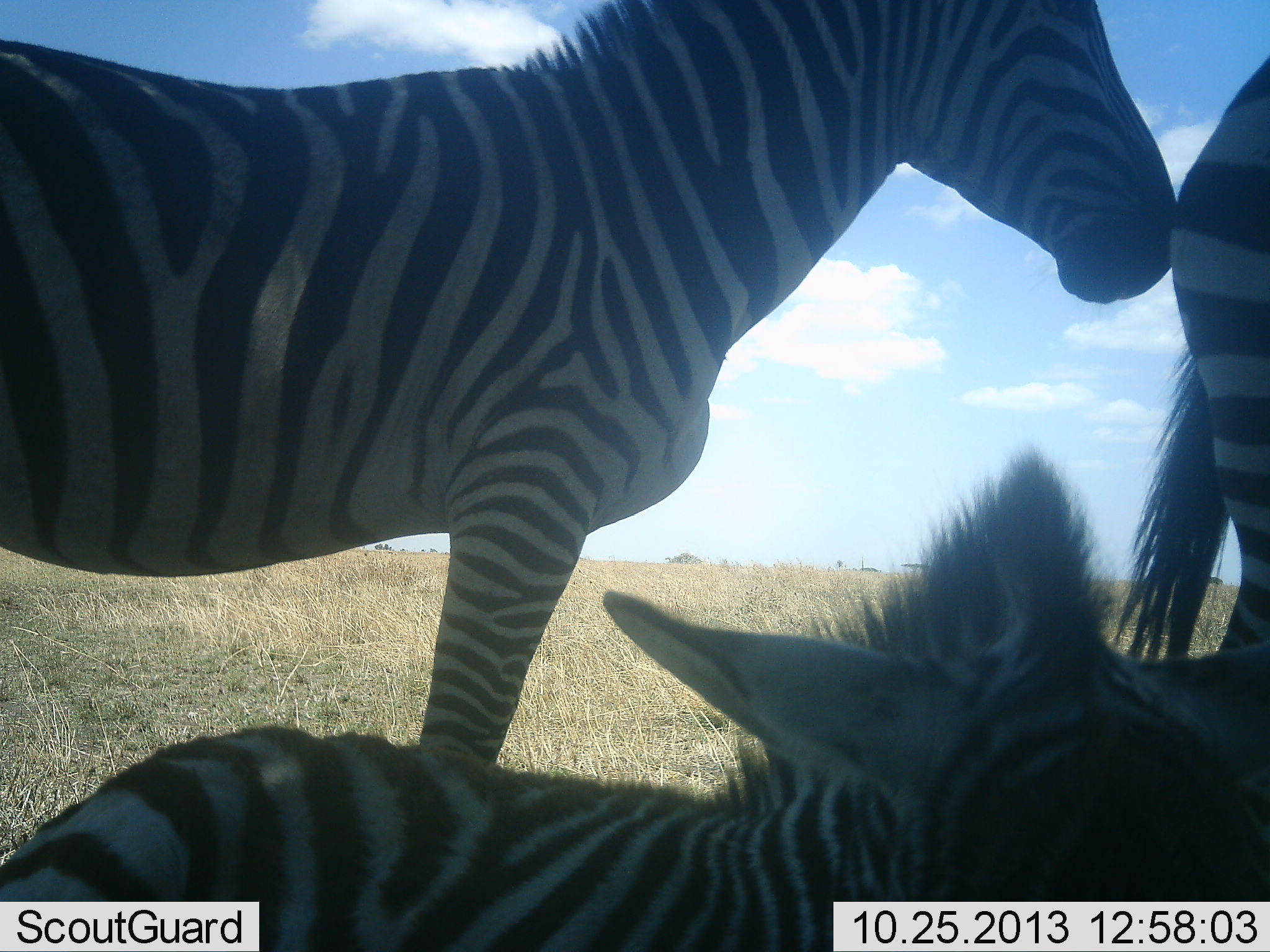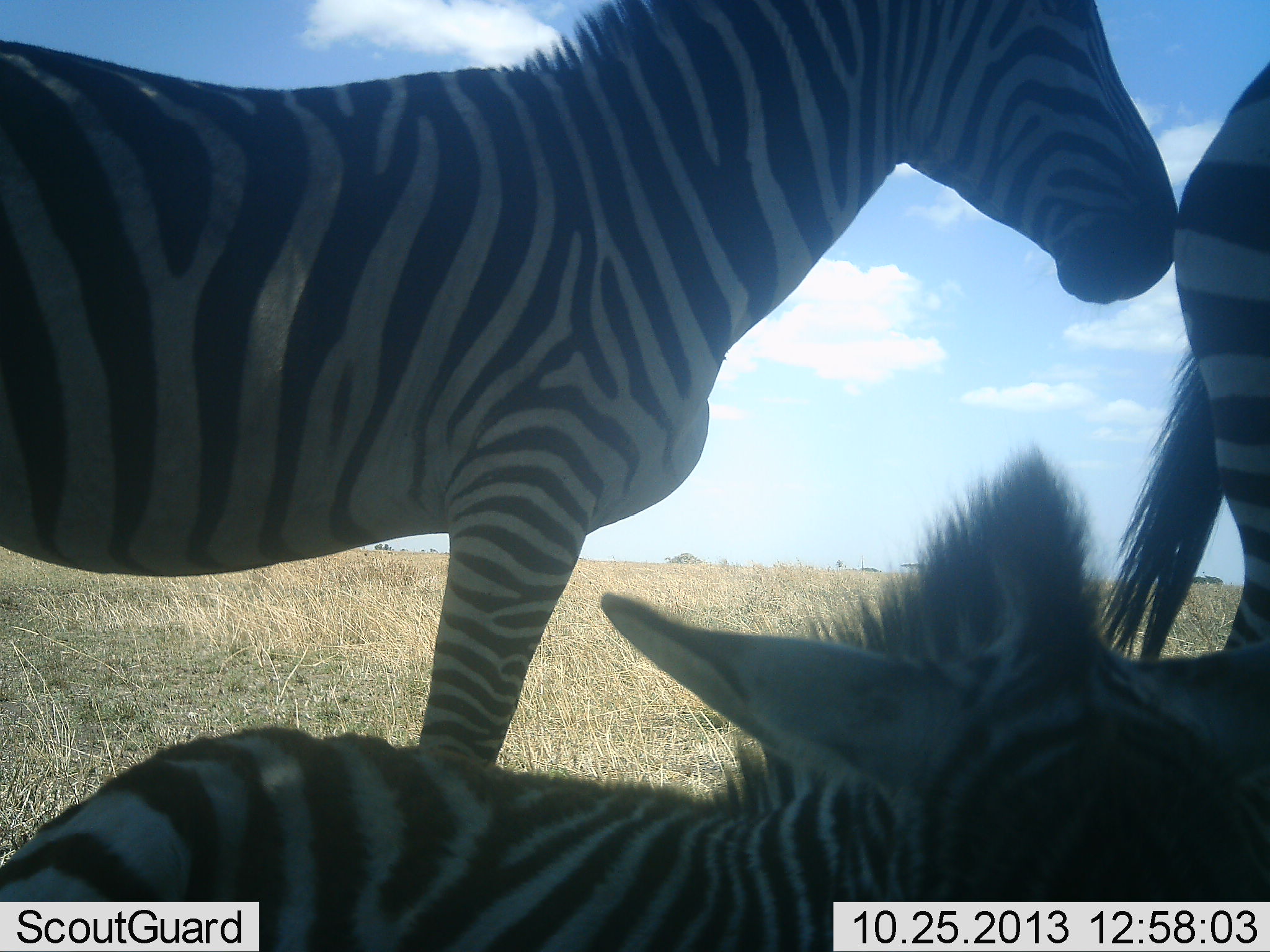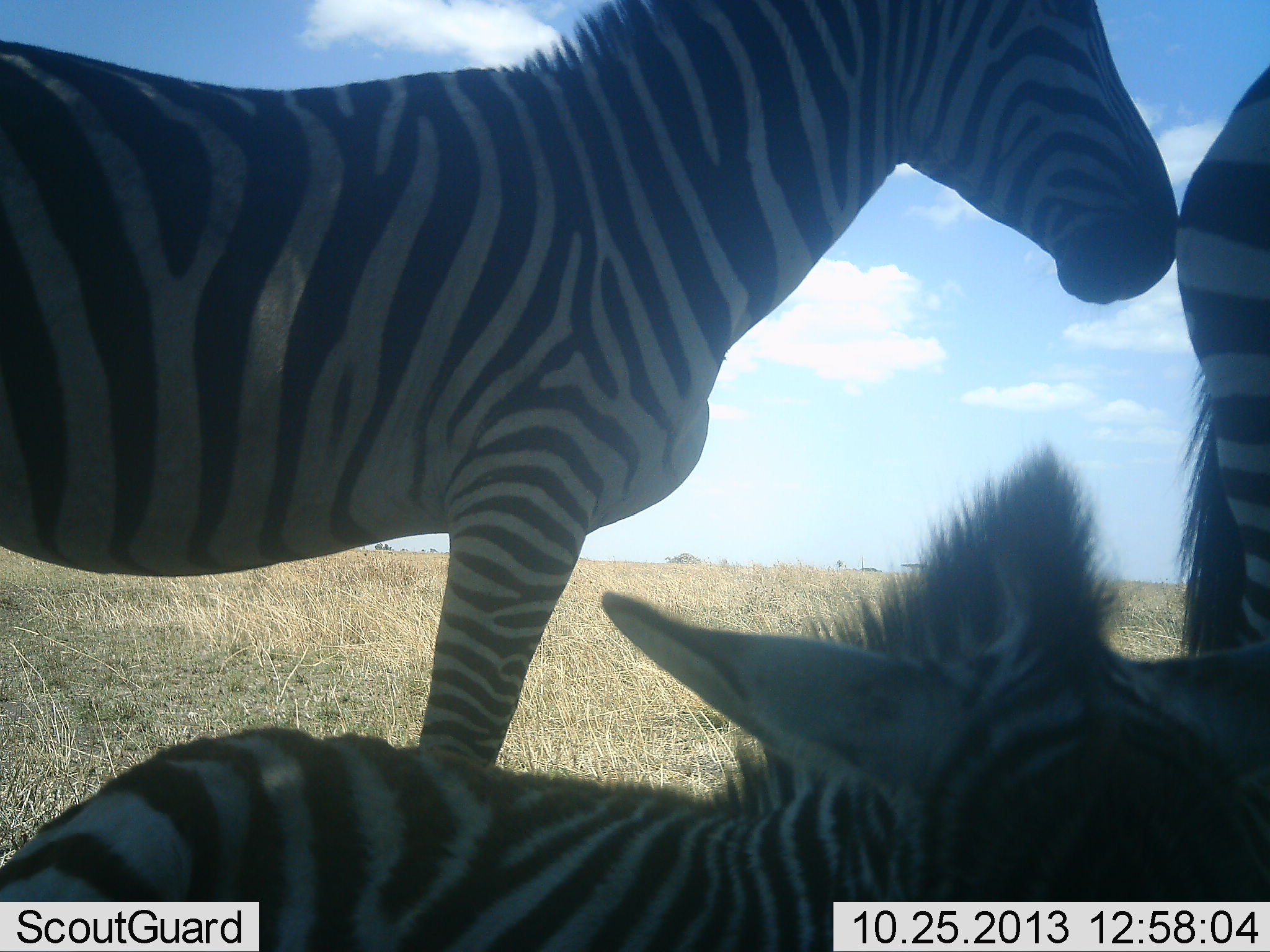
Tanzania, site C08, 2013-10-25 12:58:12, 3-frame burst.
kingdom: Animalia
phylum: Chordata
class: Mammalia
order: Perissodactyla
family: Equidae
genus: Equus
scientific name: Equus quagga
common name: plains zebra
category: zebra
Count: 3.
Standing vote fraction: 77%.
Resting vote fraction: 90%.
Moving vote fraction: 5%.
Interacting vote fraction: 5%.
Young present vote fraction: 38%.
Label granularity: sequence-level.